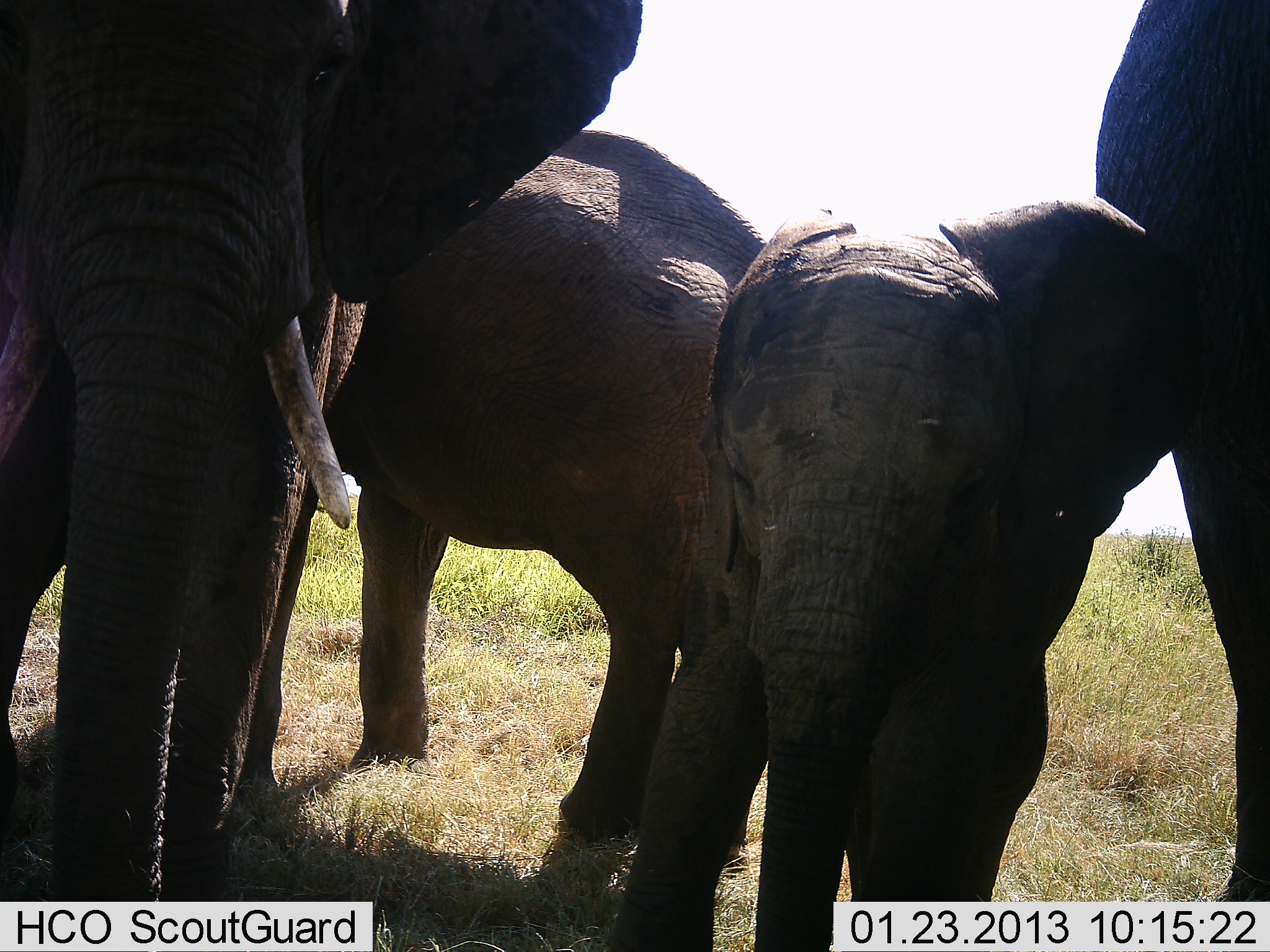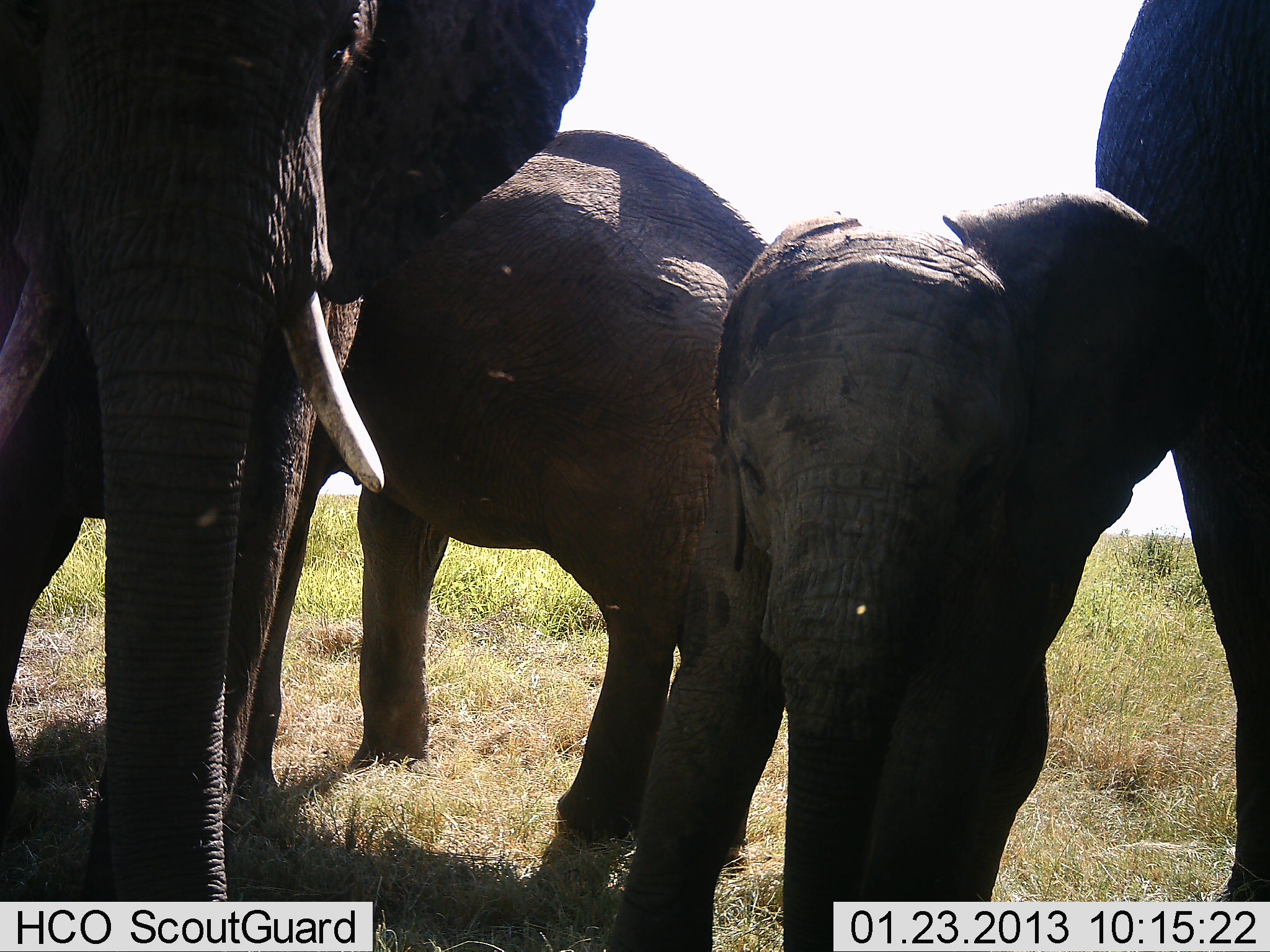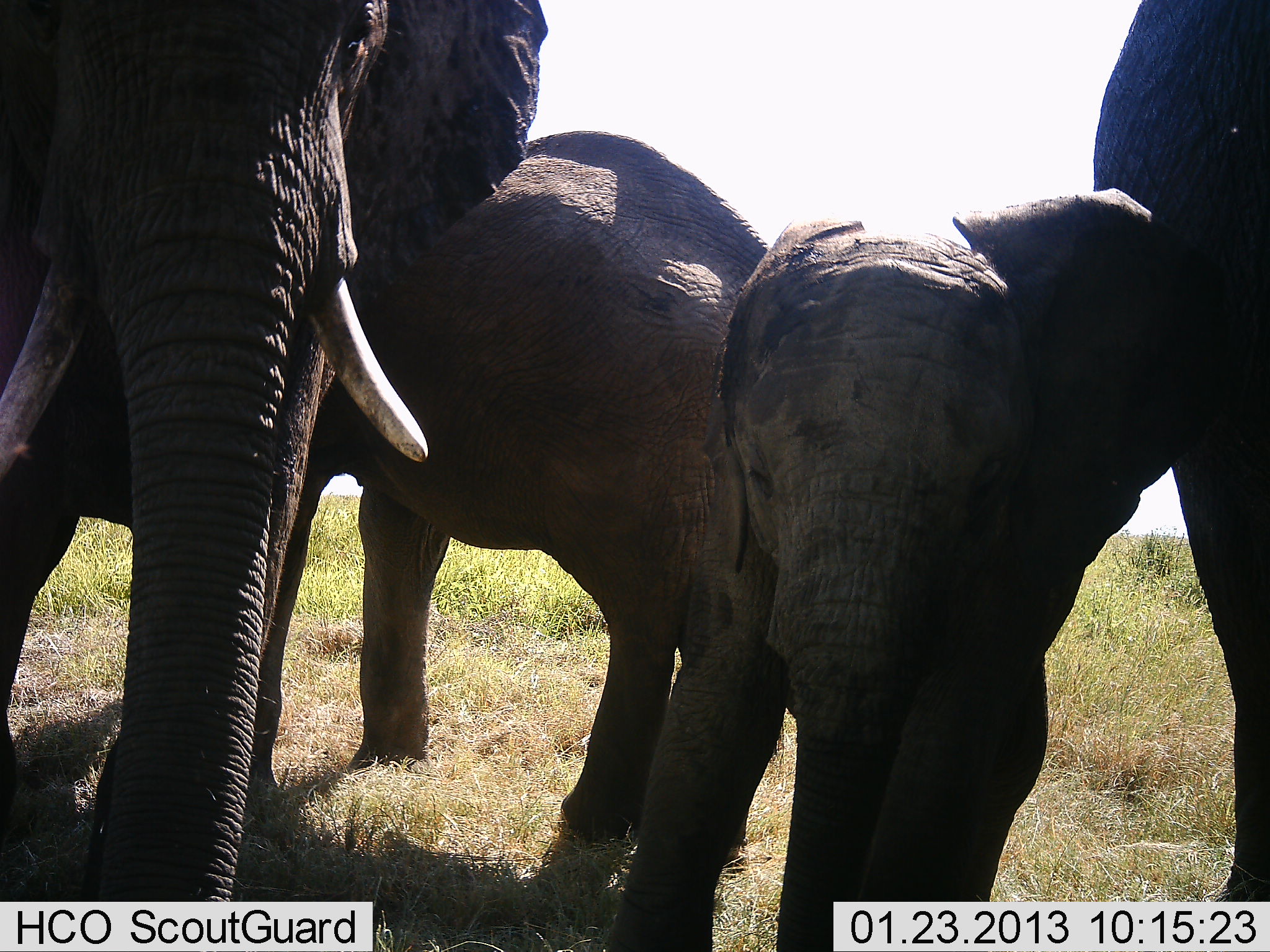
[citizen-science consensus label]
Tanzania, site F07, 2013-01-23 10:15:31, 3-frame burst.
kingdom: Animalia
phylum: Chordata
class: Mammalia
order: Proboscidea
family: Elephantidae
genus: Loxodonta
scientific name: Loxodonta africana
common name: african bush elephant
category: elephant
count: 4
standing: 89%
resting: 0%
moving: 11%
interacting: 0%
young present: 94%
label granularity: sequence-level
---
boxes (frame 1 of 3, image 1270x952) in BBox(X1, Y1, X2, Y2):
animal: BBox(3, 0, 646, 903); BBox(605, 198, 1151, 908); BBox(318, 128, 769, 847); BBox(1095, 0, 1267, 902)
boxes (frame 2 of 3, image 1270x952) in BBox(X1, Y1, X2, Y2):
animal: BBox(2, 0, 597, 947); BBox(608, 183, 1162, 949); BBox(328, 127, 771, 842); BBox(1089, 2, 1270, 950)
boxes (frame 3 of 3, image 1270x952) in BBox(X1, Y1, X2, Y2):
animal: BBox(0, 2, 552, 950); BBox(602, 185, 1175, 952); BBox(252, 127, 777, 853); BBox(1086, 0, 1270, 949)